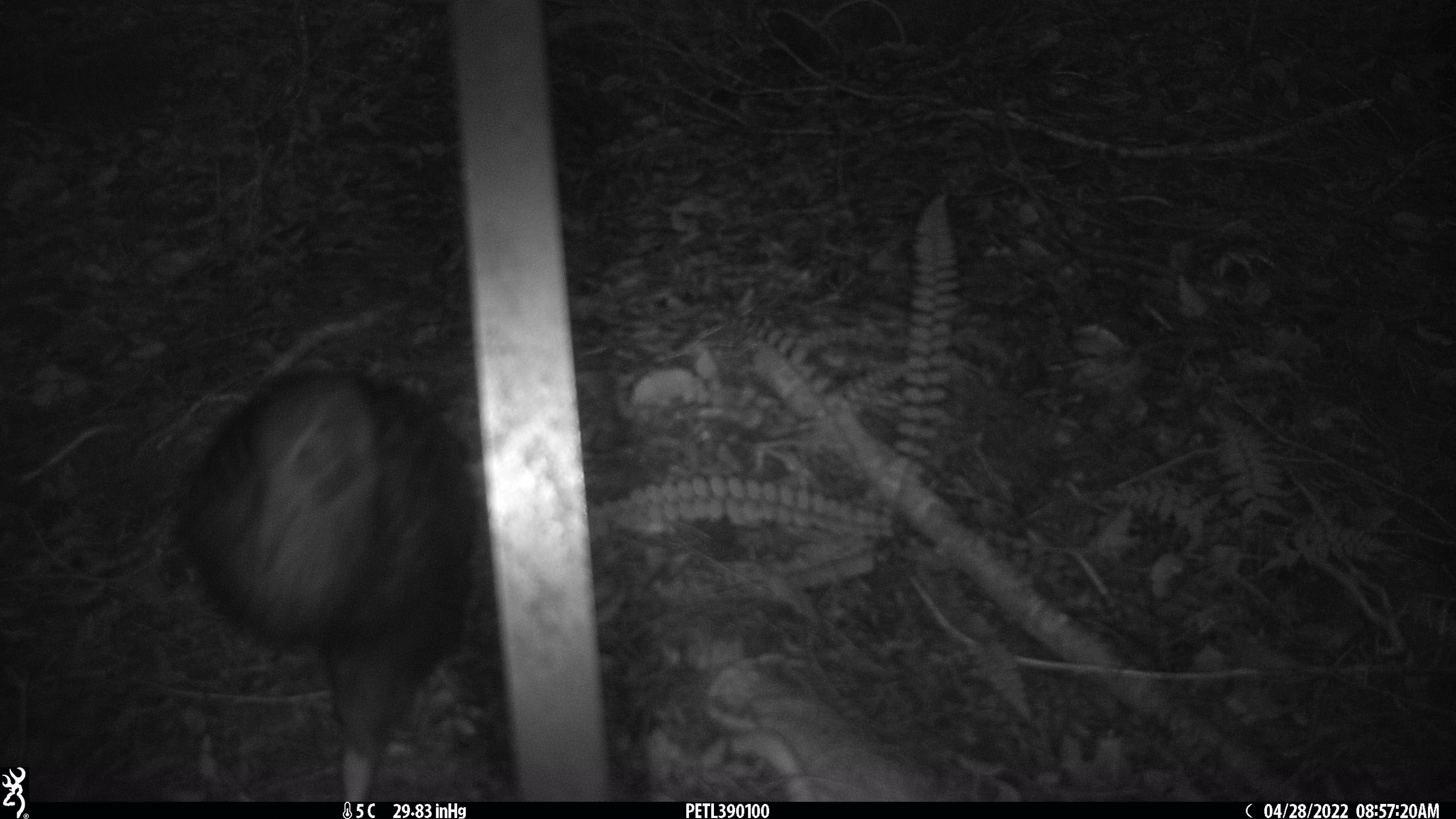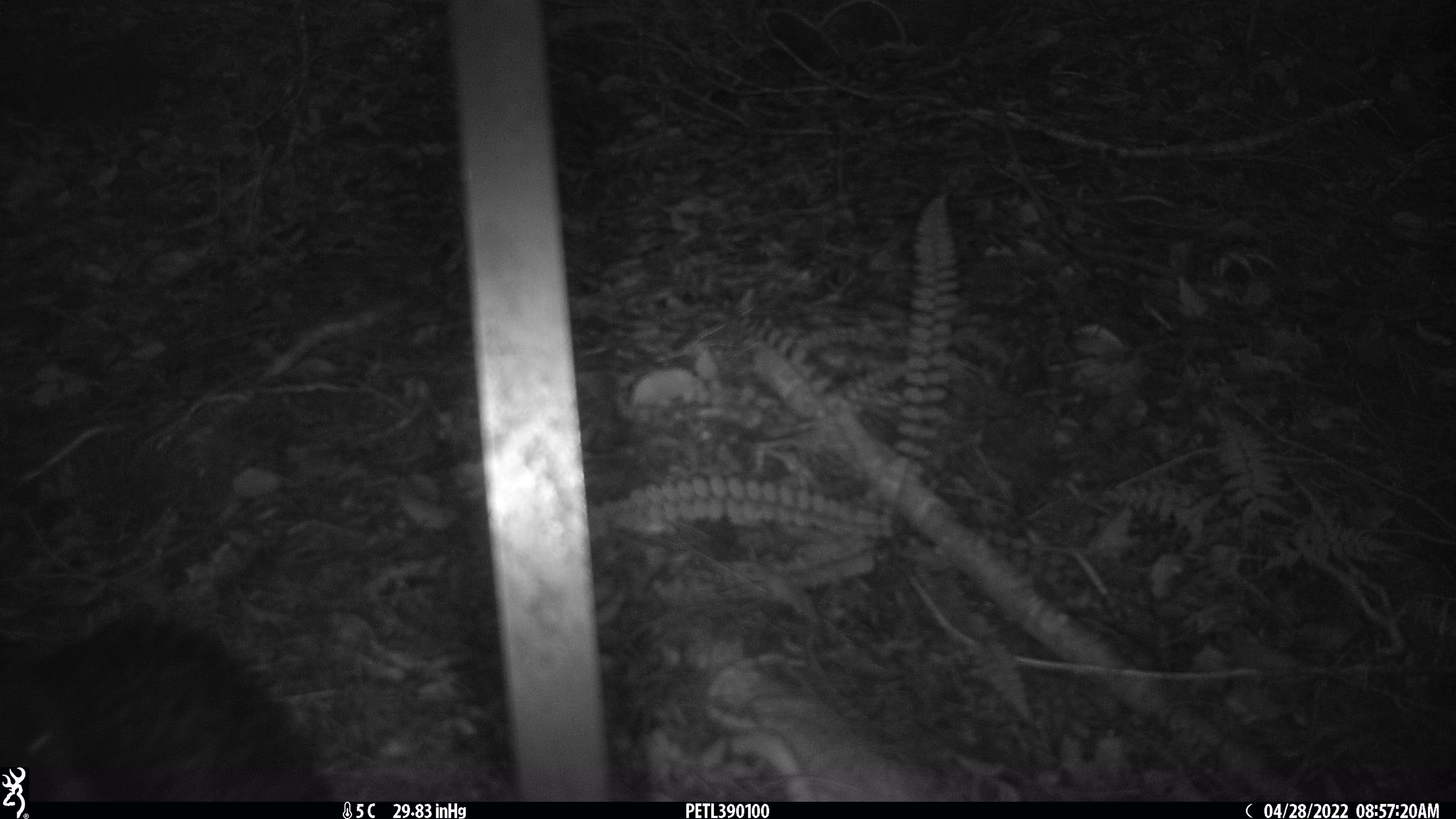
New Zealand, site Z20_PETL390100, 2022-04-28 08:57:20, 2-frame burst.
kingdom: Animalia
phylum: Chordata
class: Aves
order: Gruiformes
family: Rallidae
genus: Gallirallus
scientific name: Gallirallus australis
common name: weka